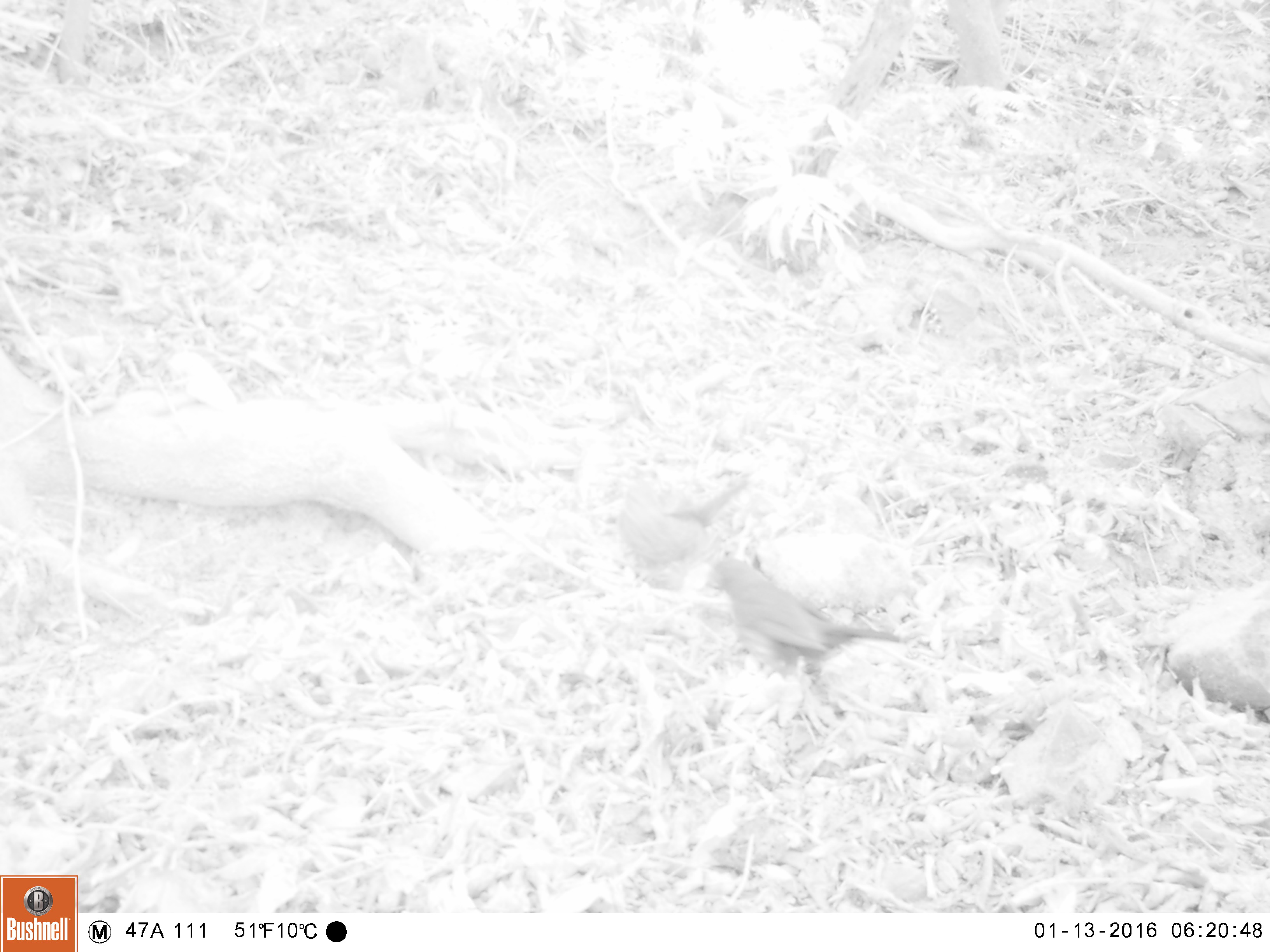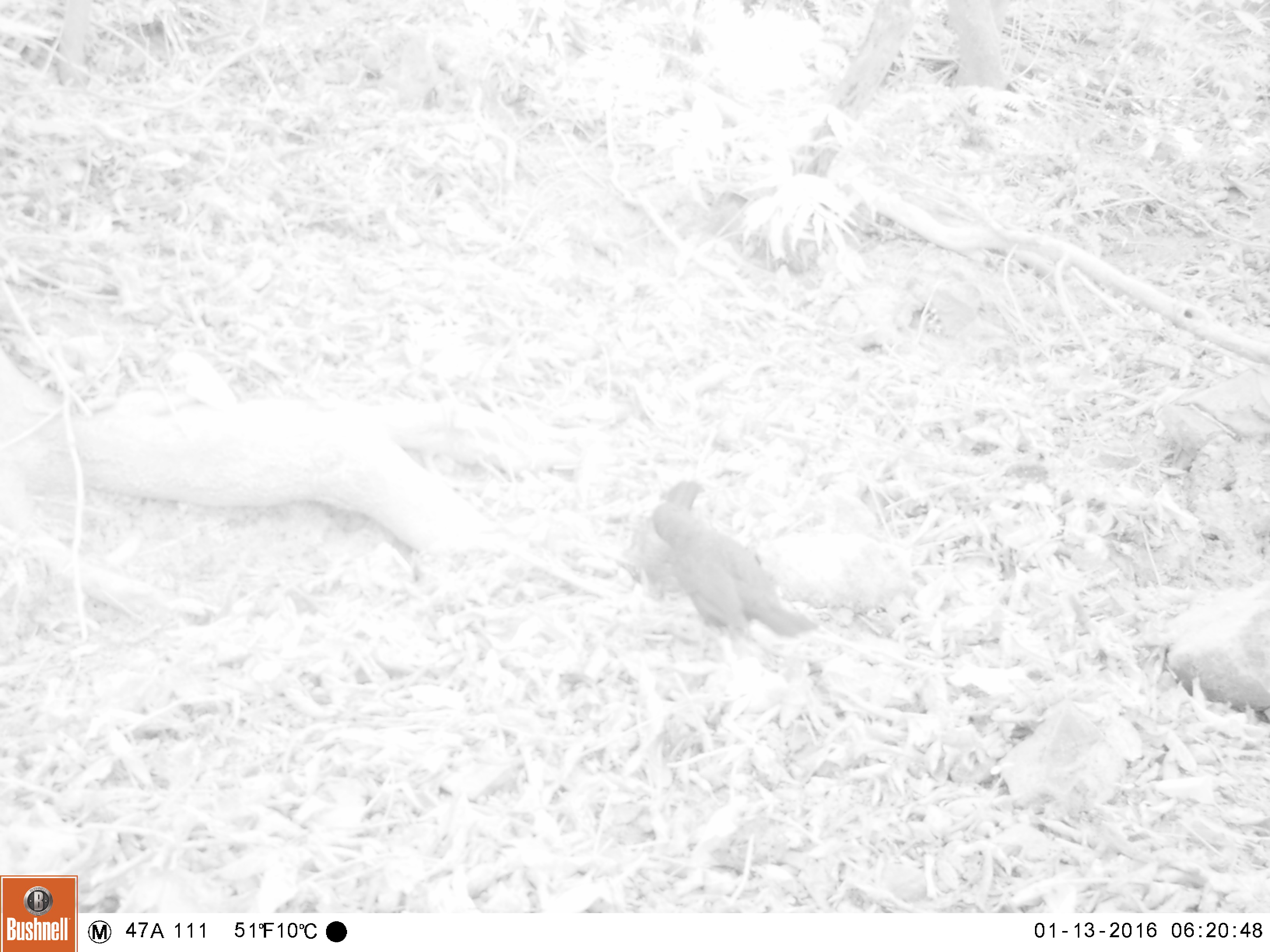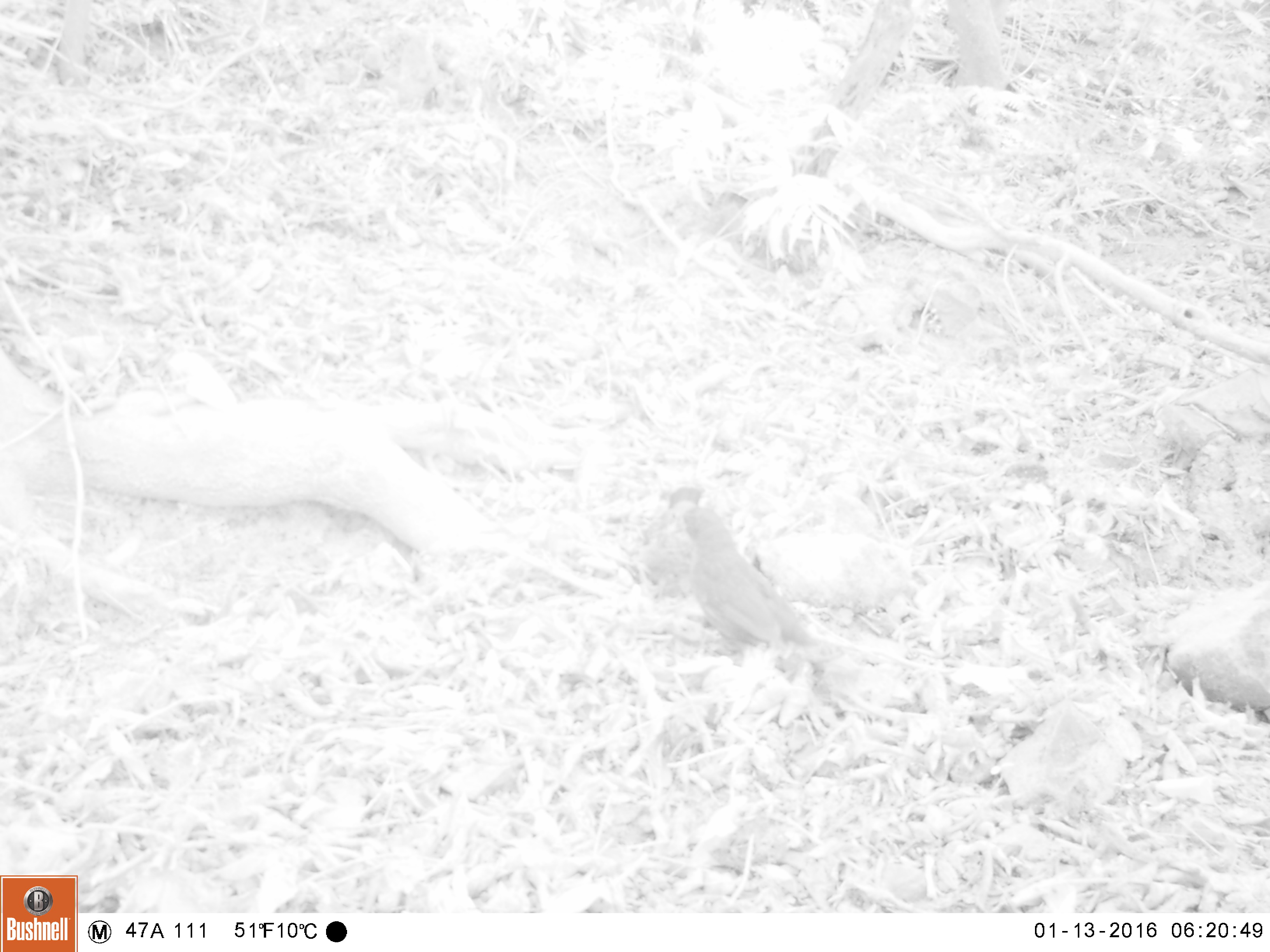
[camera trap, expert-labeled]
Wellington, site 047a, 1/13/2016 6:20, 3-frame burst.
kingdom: Animalia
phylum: Chordata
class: Aves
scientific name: Aves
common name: bird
Bird (Aves).